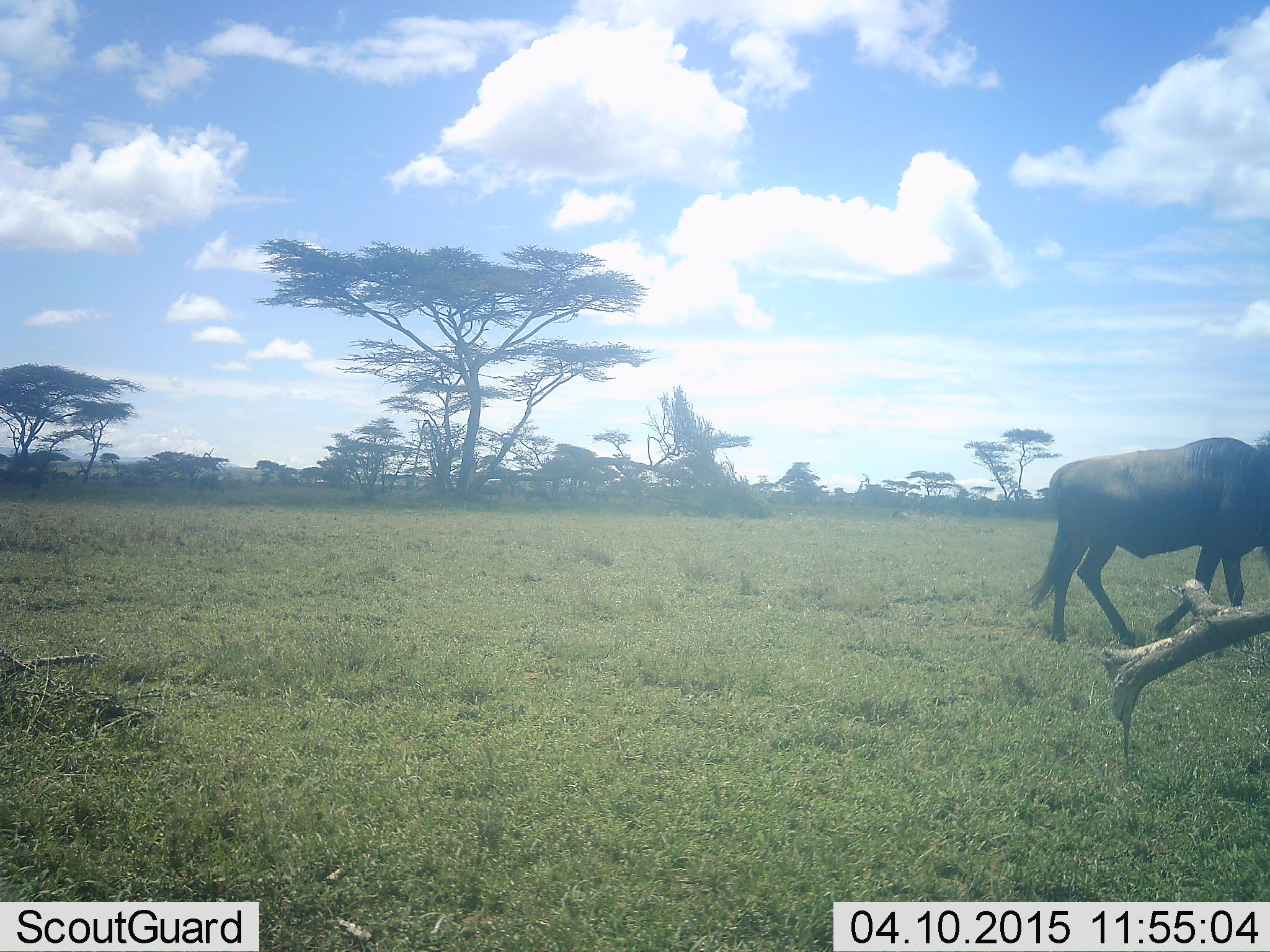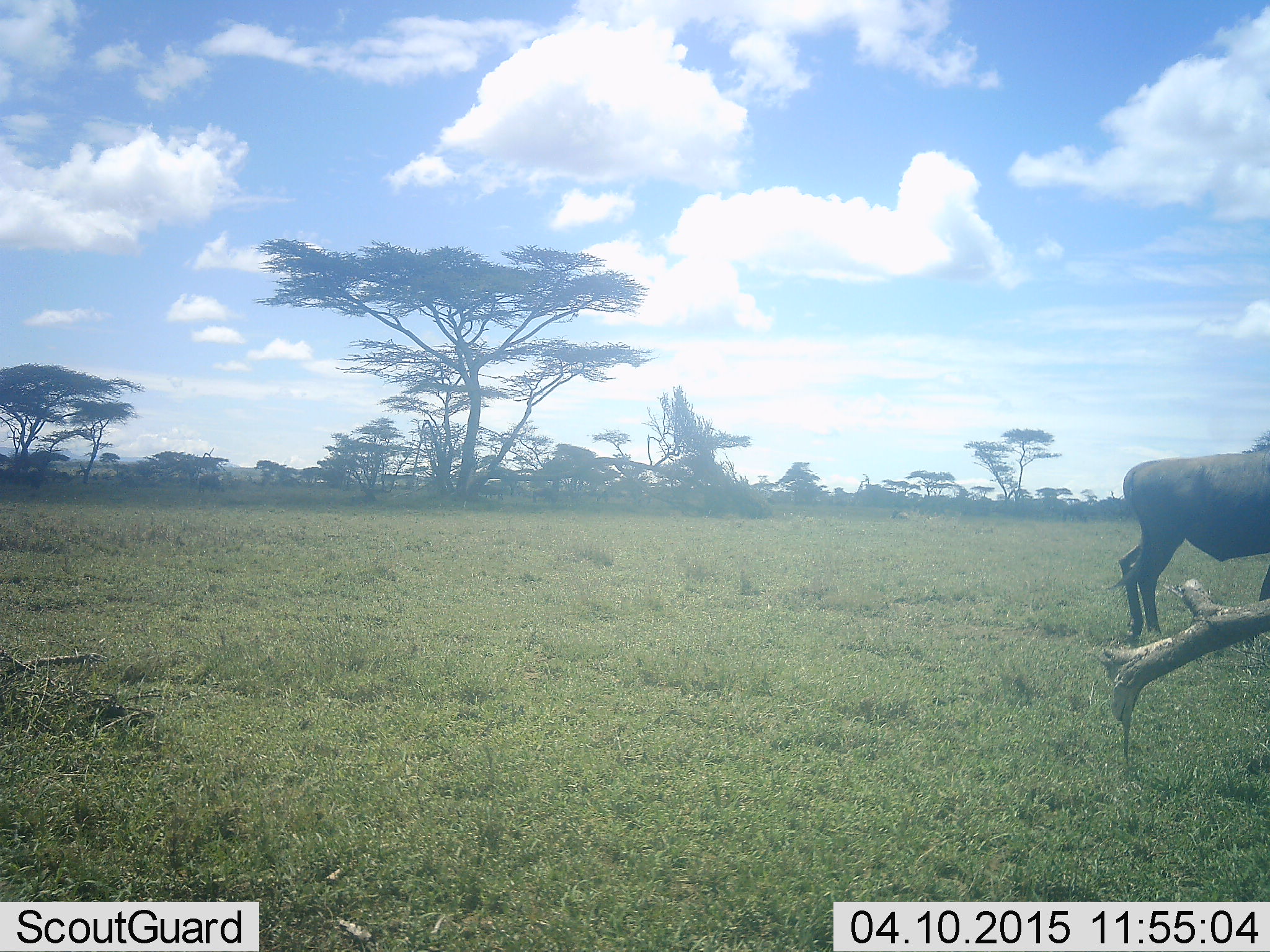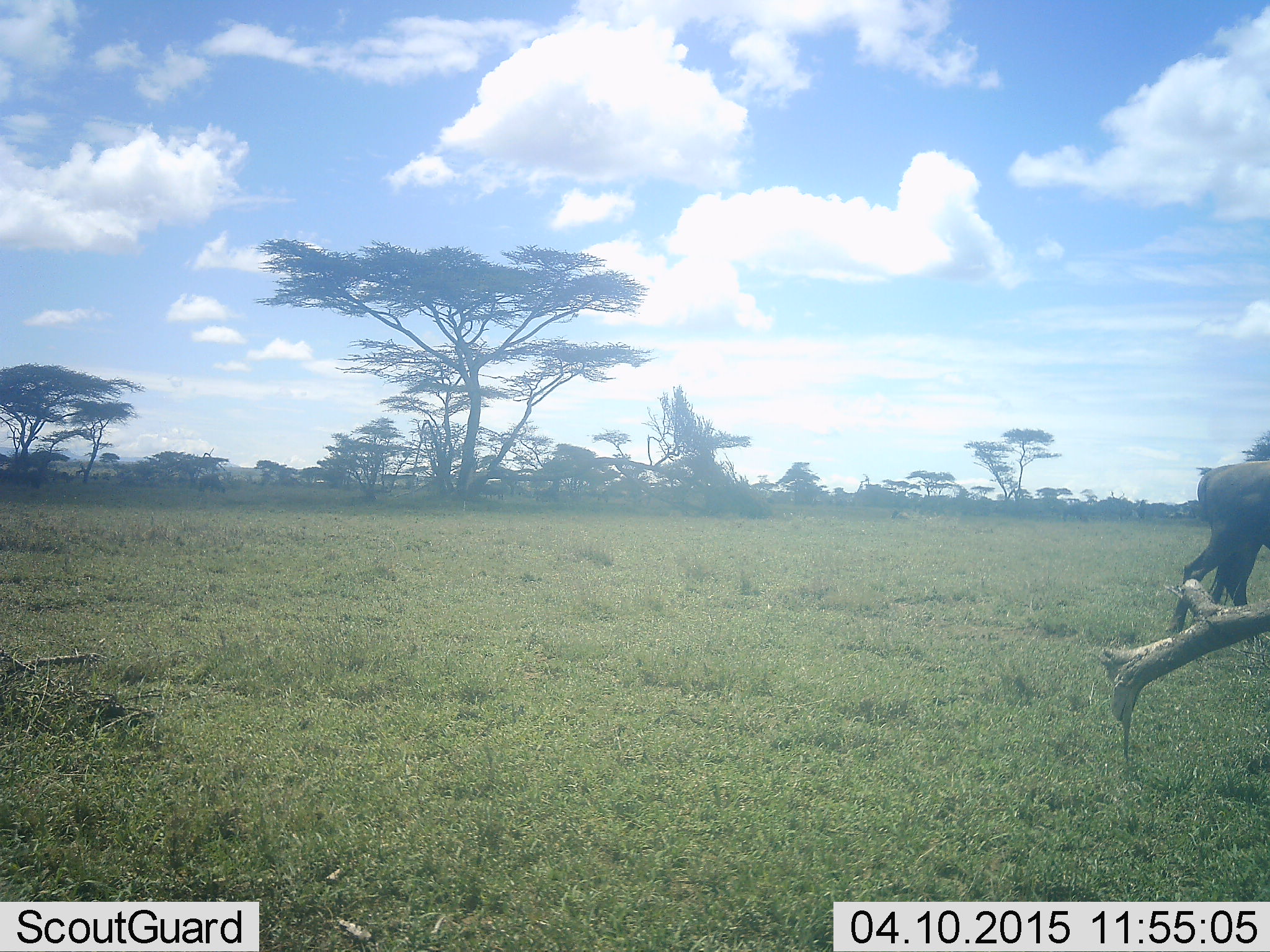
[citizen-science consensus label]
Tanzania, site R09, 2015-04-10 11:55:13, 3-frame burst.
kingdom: Animalia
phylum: Chordata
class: Mammalia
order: Artiodactyla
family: Bovidae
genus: Connochaetes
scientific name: Connochaetes taurinus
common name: blue wildebeest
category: wildebeest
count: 1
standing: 30%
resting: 0%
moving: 70%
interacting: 0%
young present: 0%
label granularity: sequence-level